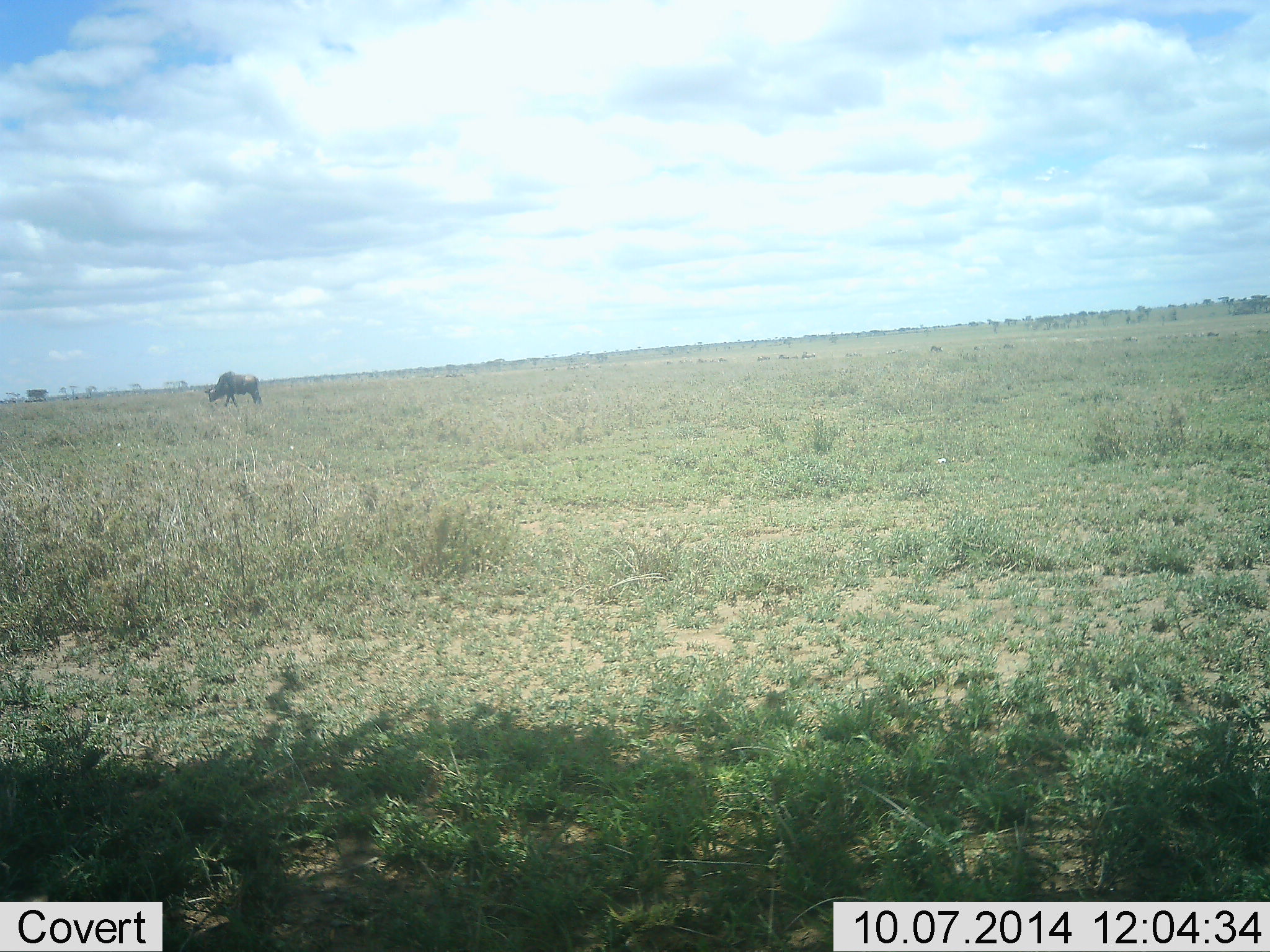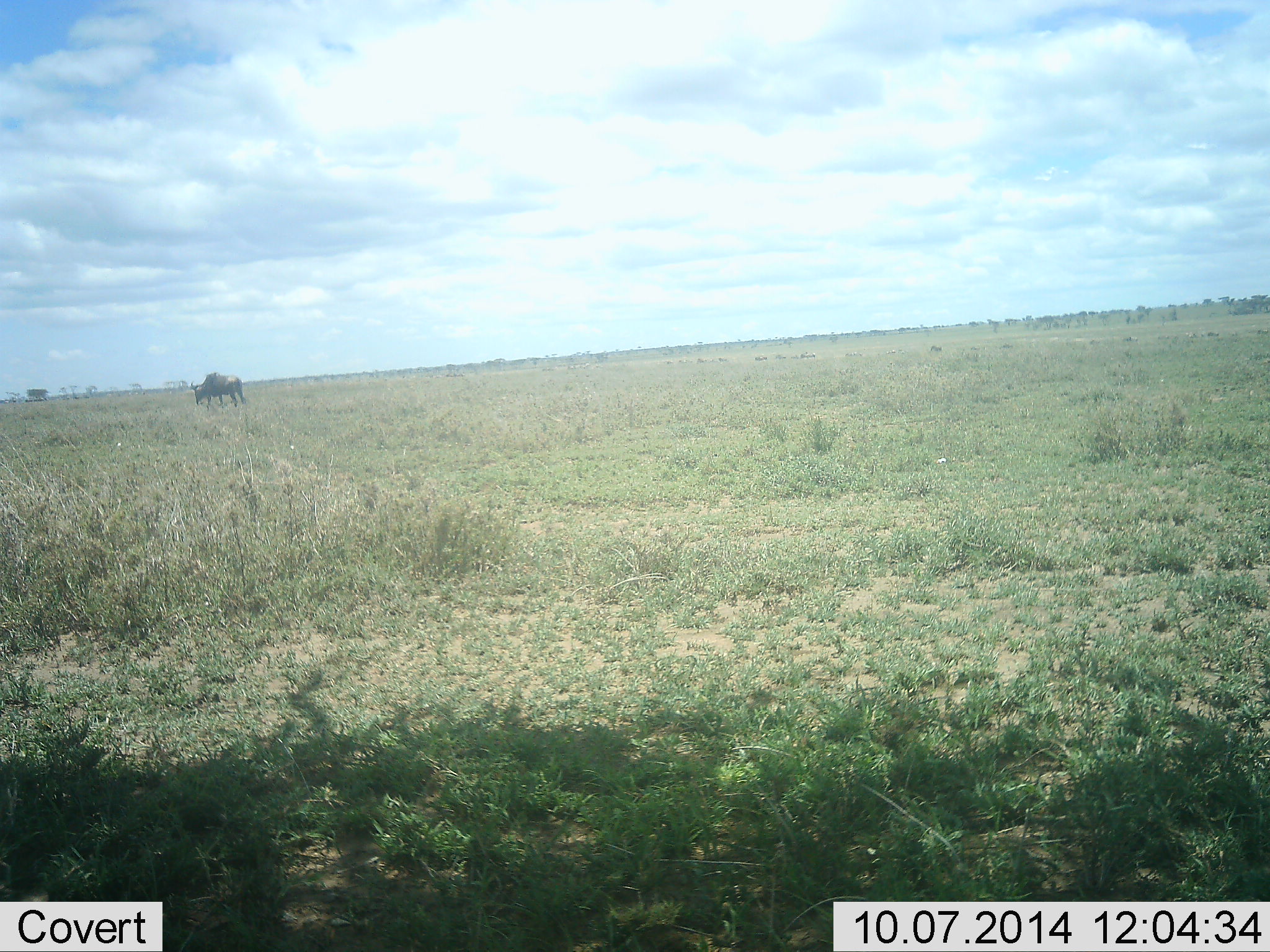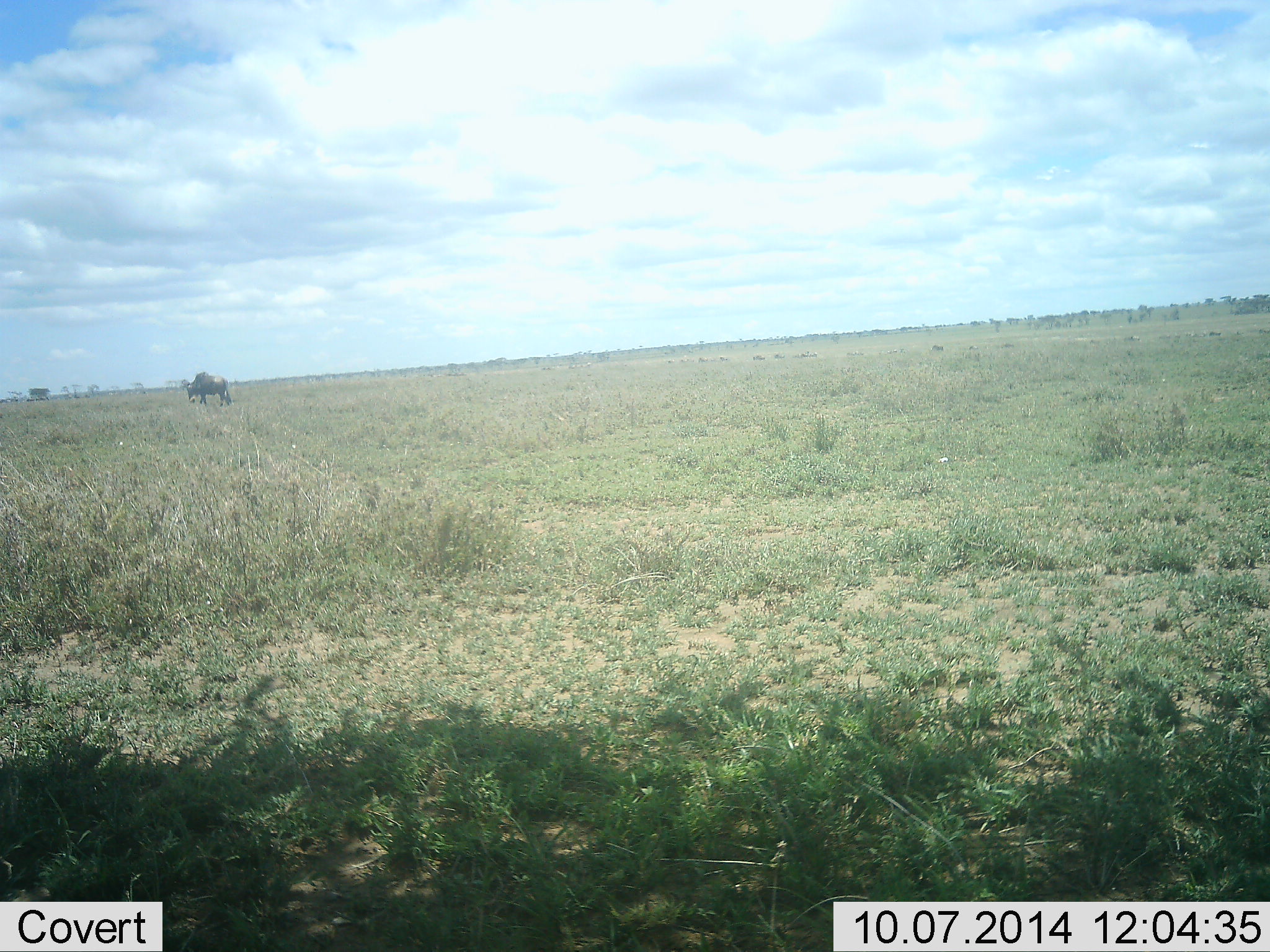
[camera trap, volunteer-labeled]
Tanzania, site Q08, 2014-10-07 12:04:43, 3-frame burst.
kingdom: Animalia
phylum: Chordata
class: Mammalia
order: Artiodactyla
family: Bovidae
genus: Connochaetes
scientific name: Connochaetes taurinus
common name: blue wildebeest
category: wildebeest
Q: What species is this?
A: Wildebeest (blue wildebeest) (Connochaetes taurinus).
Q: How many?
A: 1.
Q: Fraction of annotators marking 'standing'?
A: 30%.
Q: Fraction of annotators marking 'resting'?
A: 0%.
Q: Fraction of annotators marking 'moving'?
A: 70%.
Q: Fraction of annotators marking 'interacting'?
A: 0%.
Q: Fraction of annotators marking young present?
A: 0%.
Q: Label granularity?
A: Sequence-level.